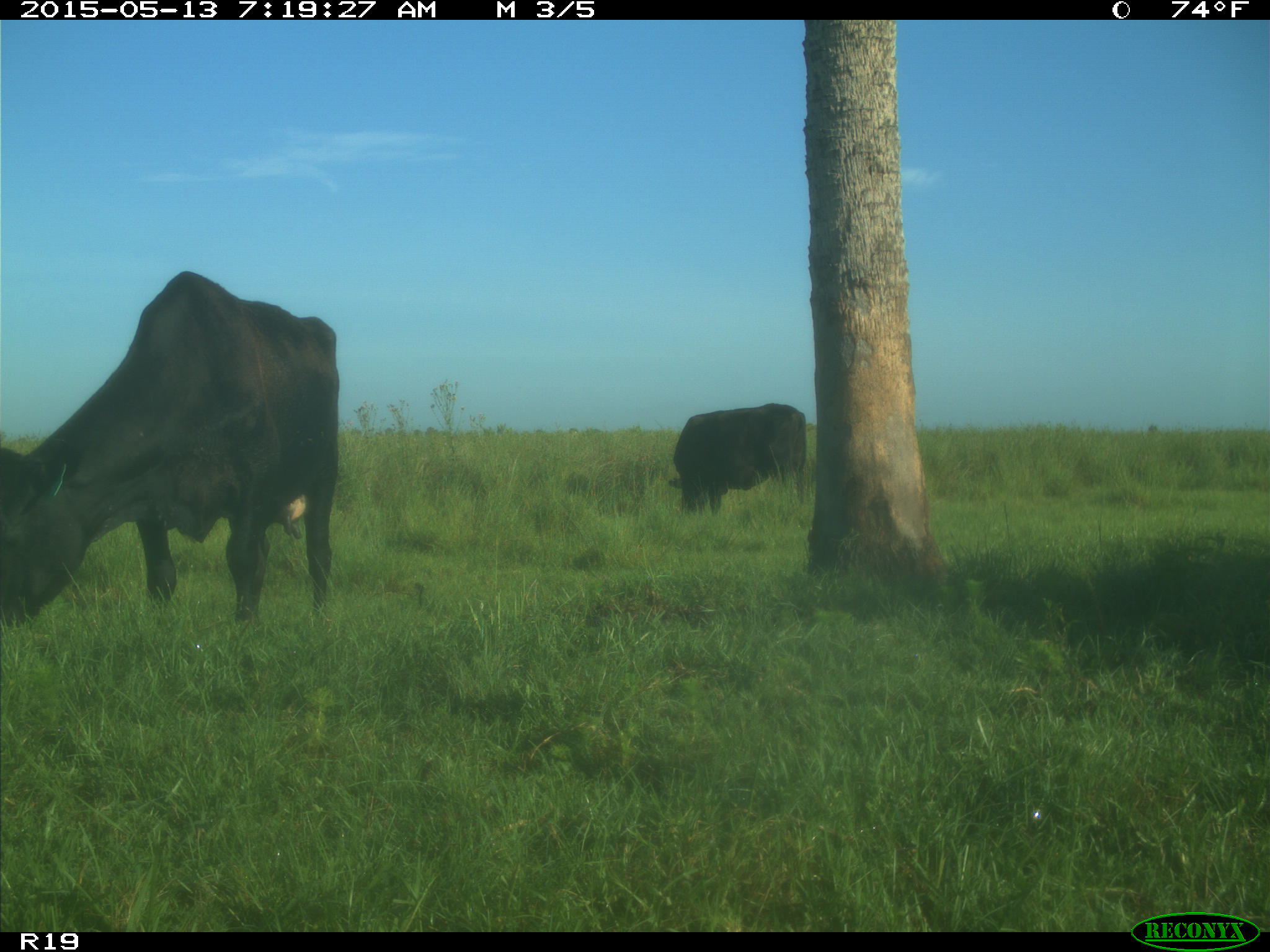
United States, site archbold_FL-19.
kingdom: Animalia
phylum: Chordata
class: Mammalia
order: Artiodactyla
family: Bovidae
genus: Bos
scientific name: Bos taurus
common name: domestic cow